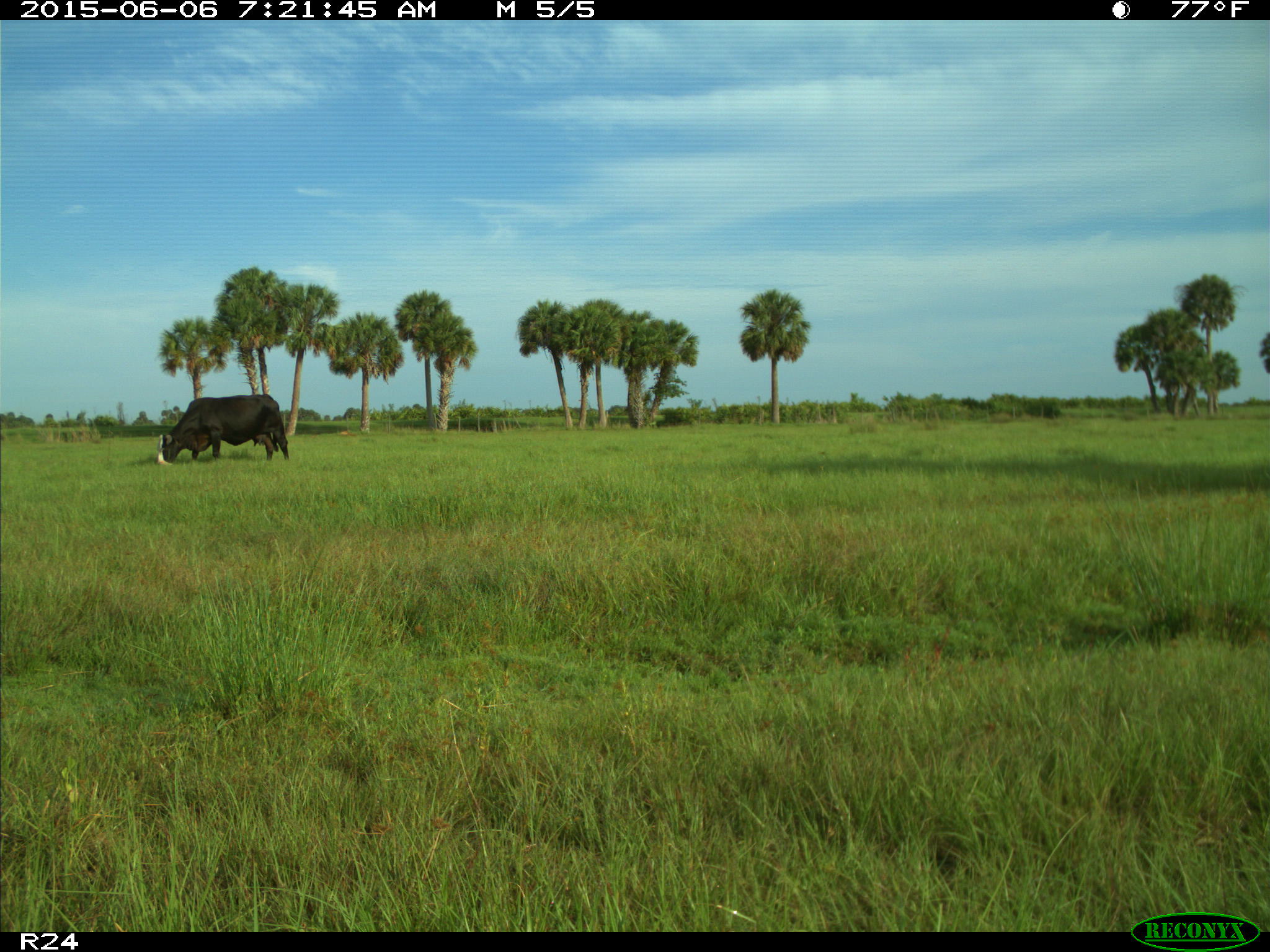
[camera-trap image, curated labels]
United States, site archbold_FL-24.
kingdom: Animalia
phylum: Chordata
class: Mammalia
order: Artiodactyla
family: Bovidae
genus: Bos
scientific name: Bos taurus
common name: domestic cow